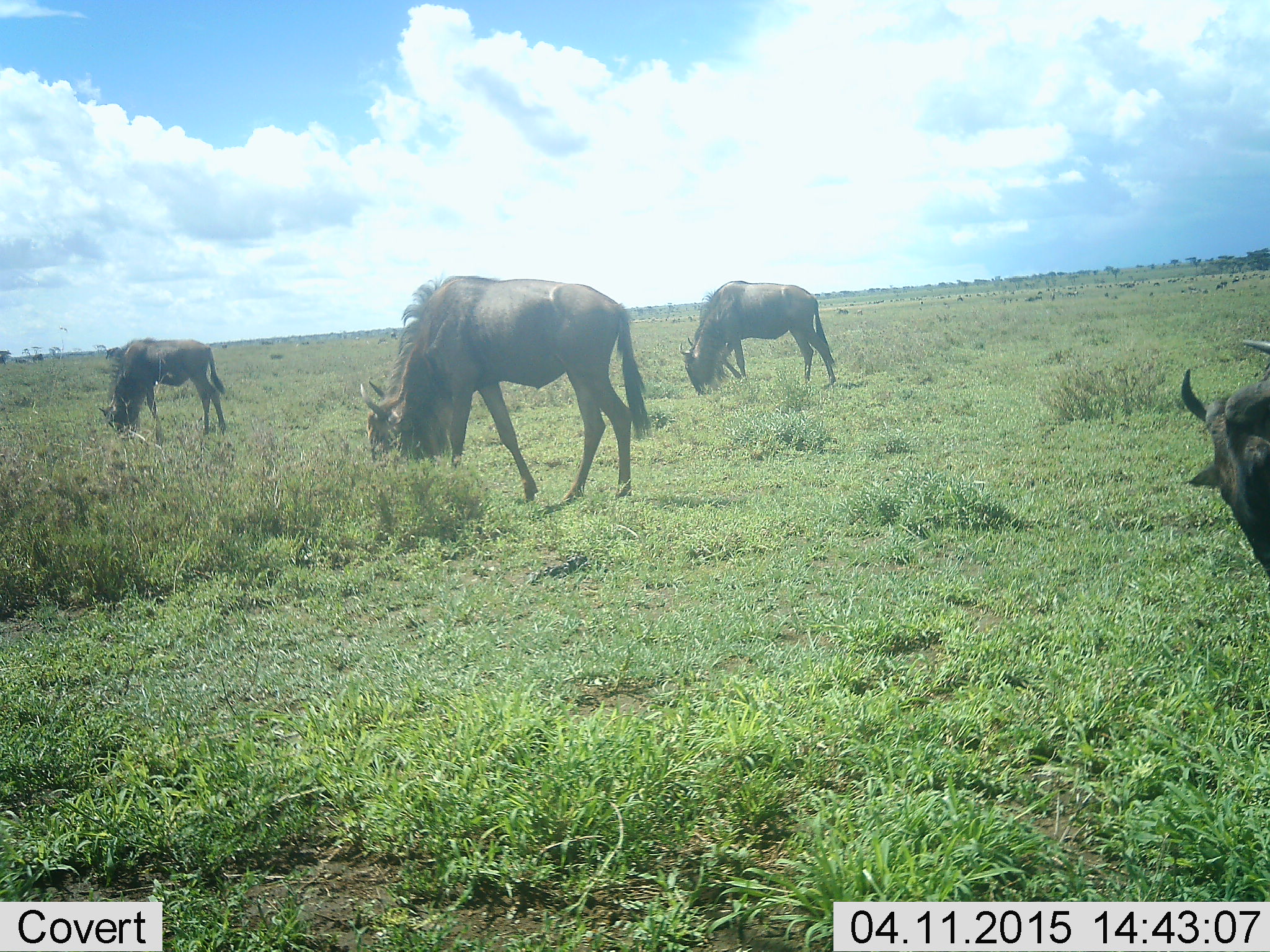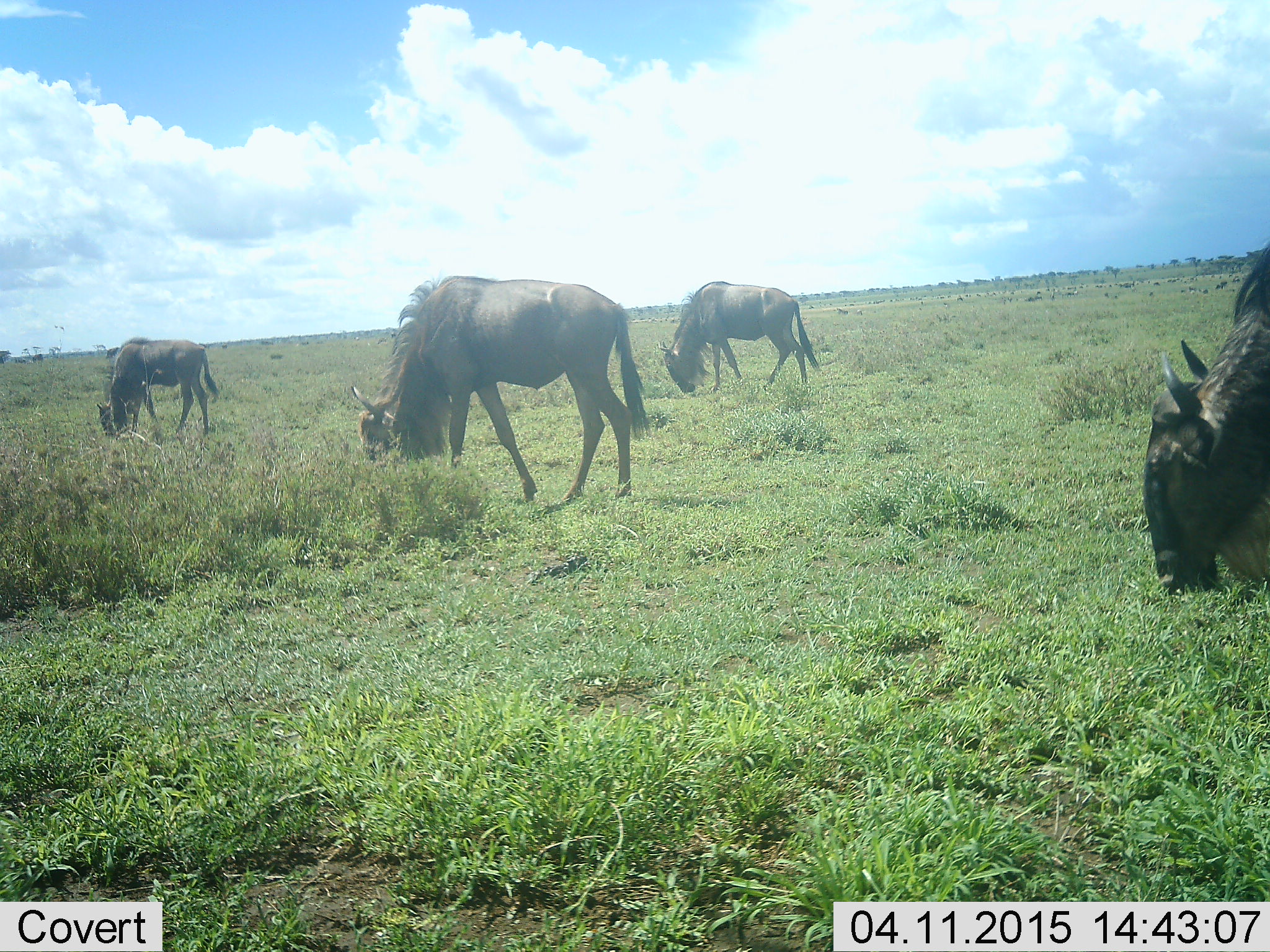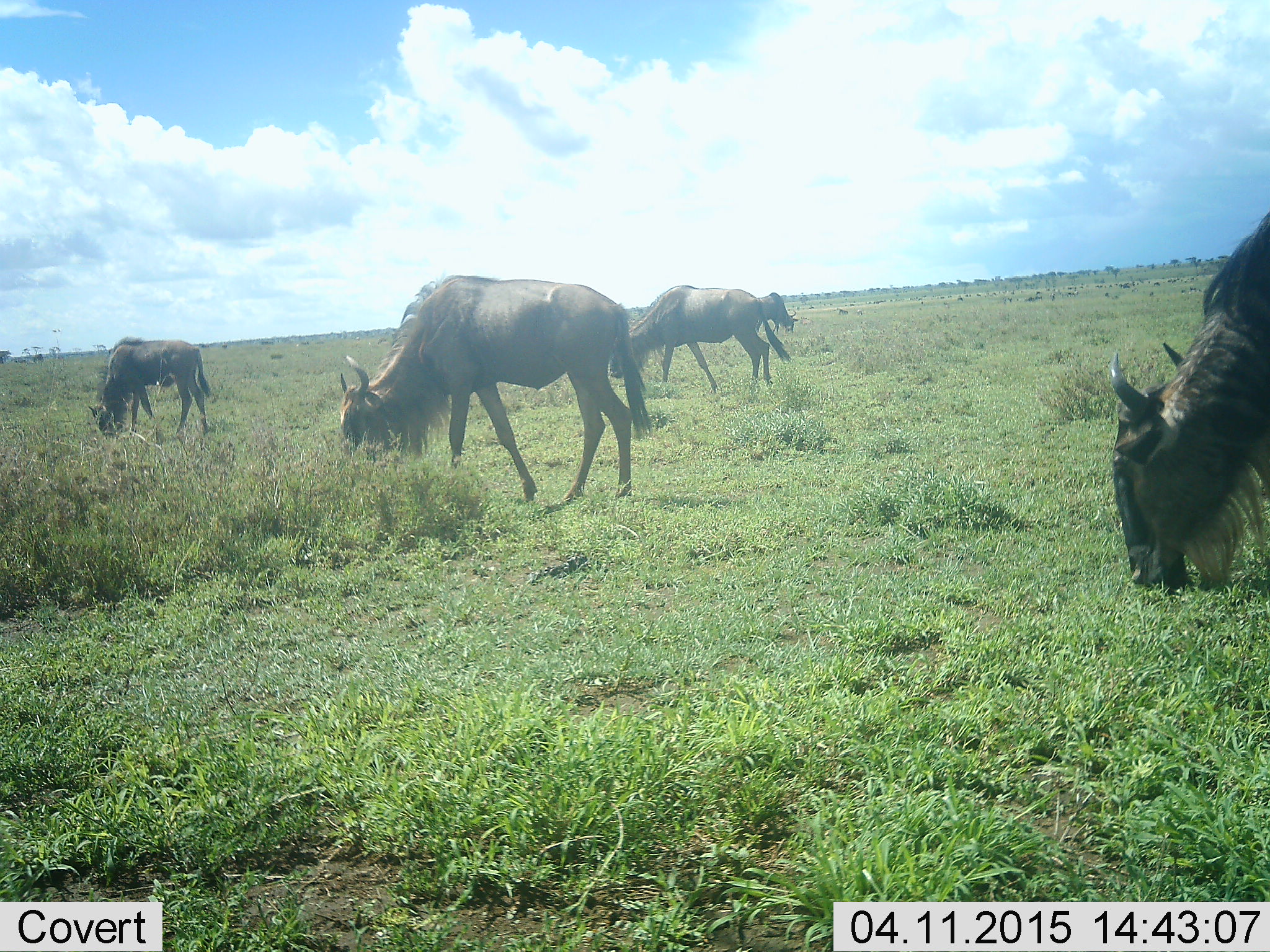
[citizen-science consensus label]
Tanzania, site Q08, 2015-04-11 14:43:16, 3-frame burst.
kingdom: Animalia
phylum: Chordata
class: Mammalia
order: Artiodactyla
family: Bovidae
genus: Connochaetes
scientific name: Connochaetes taurinus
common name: blue wildebeest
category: wildebeest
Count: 4.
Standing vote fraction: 20%.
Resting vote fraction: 0%.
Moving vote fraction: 10%.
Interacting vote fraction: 0%.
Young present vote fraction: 0%.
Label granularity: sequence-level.